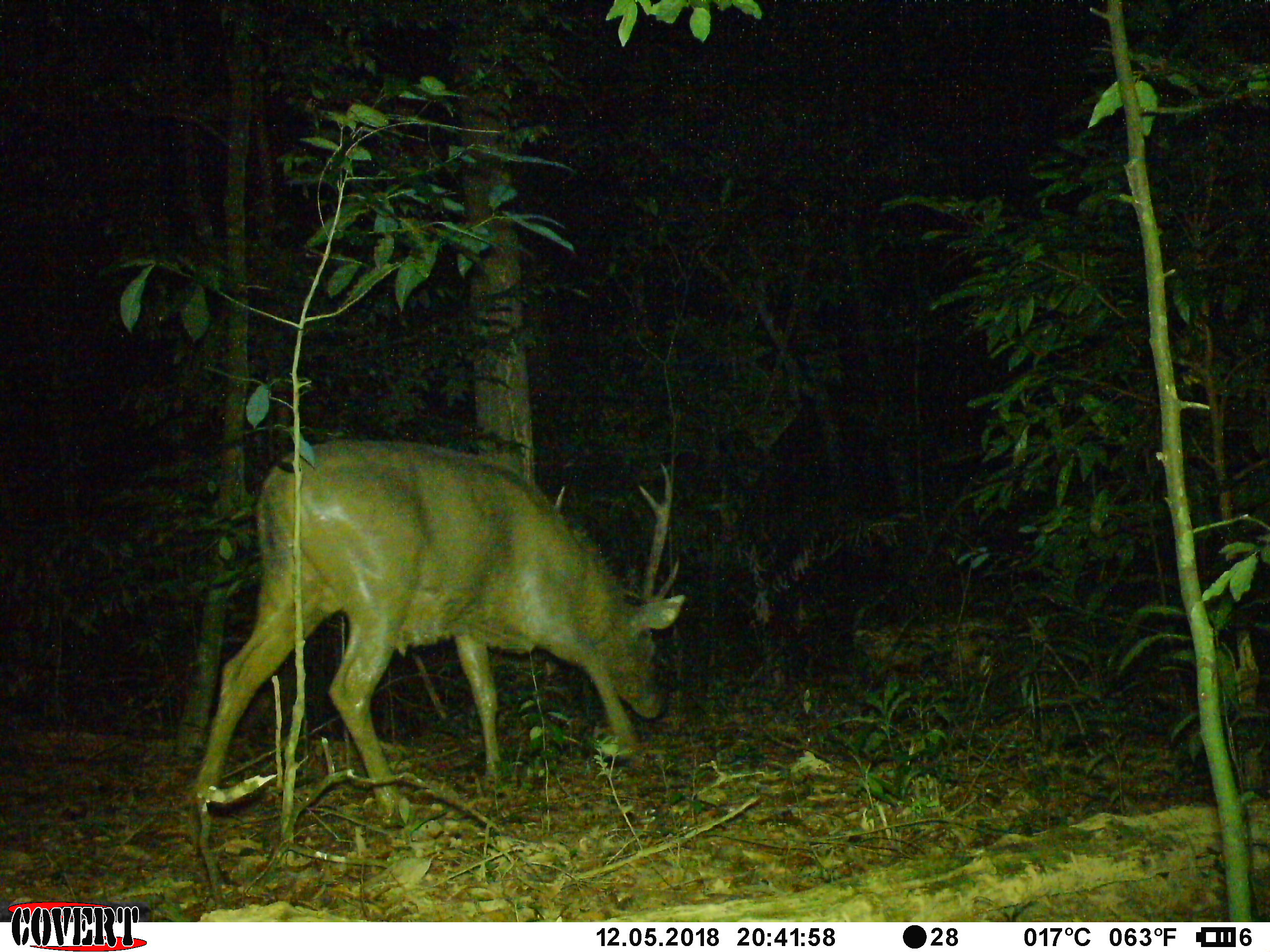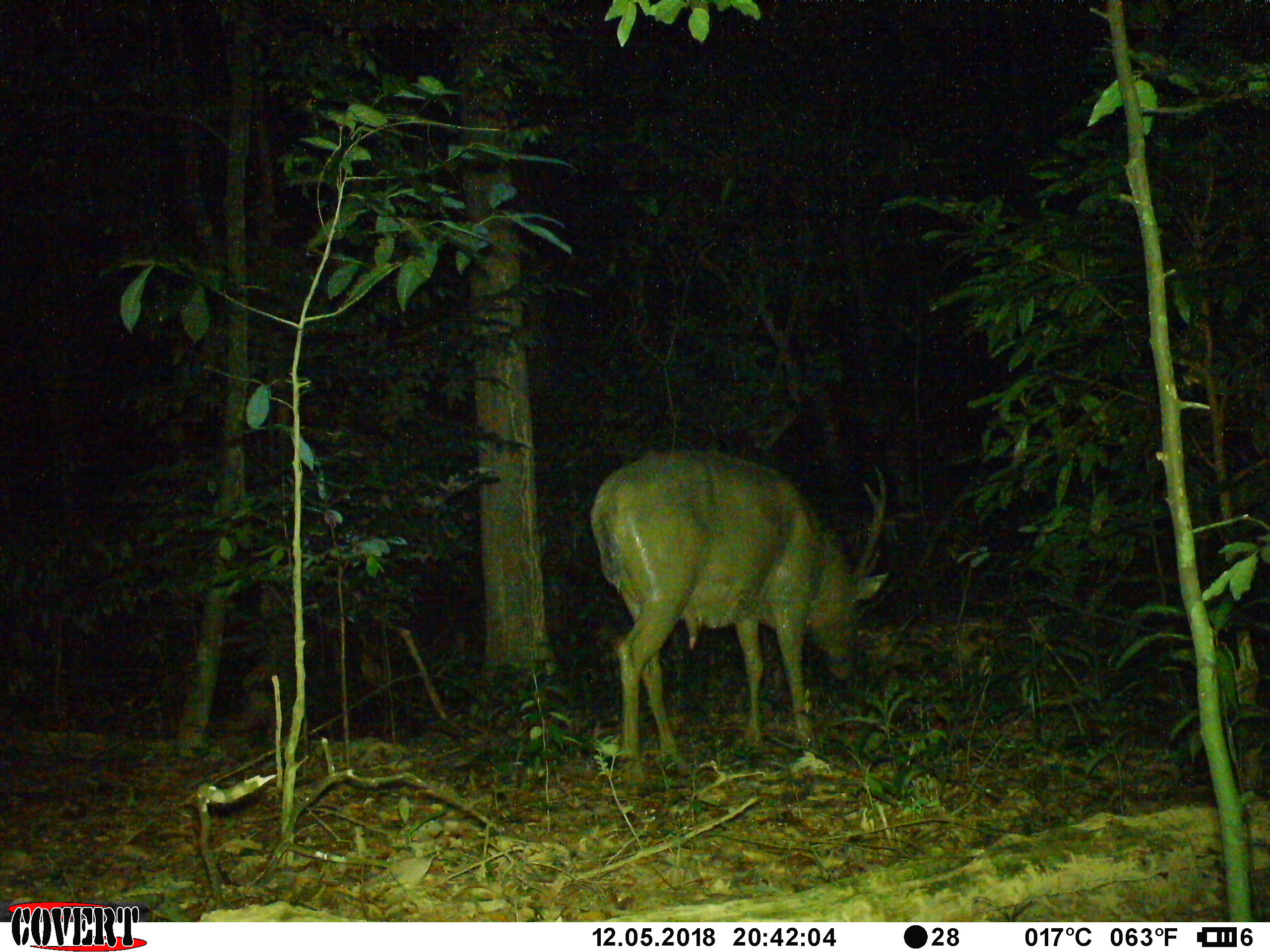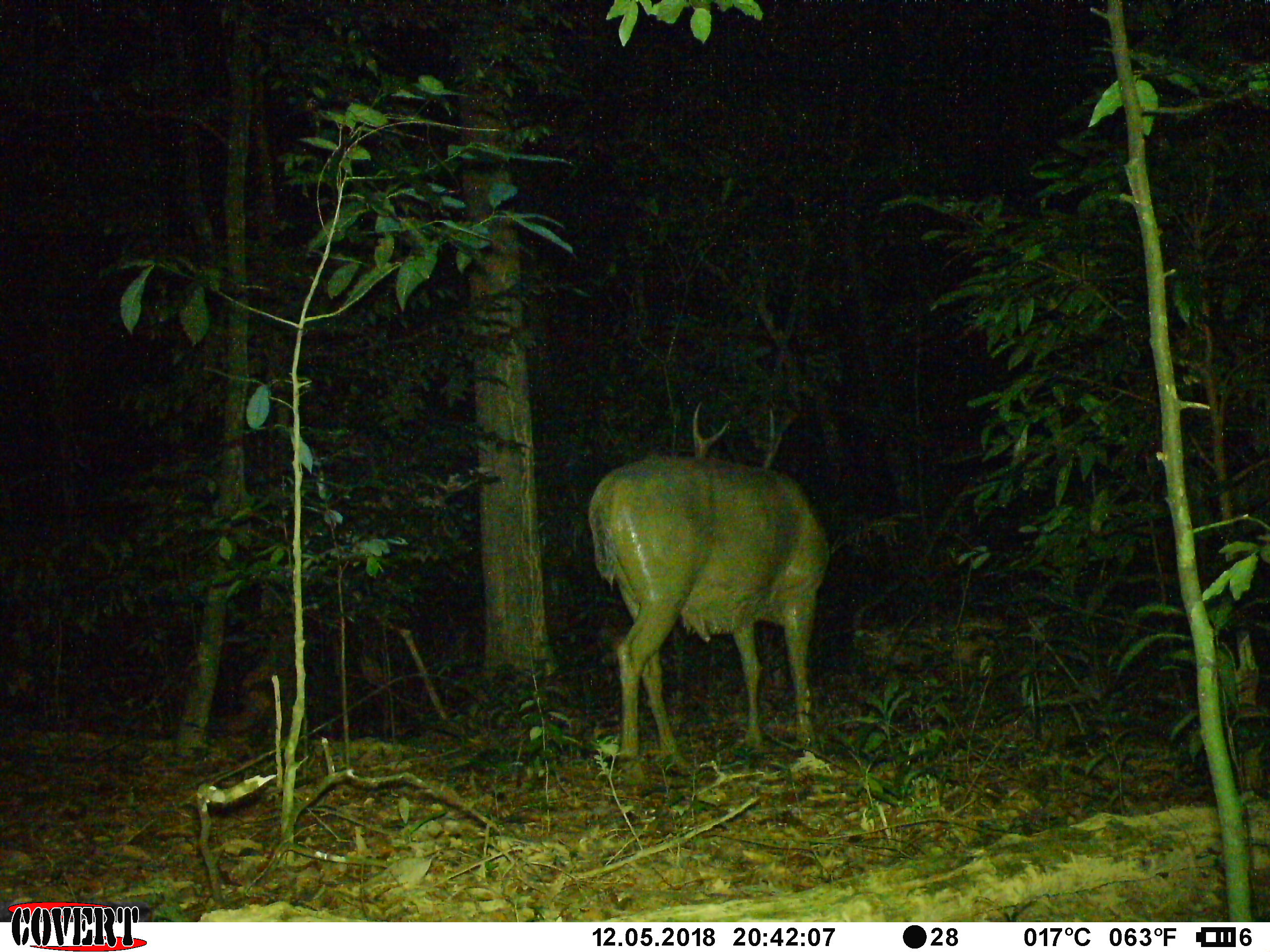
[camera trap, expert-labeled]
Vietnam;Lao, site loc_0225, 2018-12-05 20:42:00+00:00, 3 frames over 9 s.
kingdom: Animalia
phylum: Chordata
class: Mammalia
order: Artiodactyla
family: Cervidae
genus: Rusa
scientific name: Rusa unicolor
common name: sambar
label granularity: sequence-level